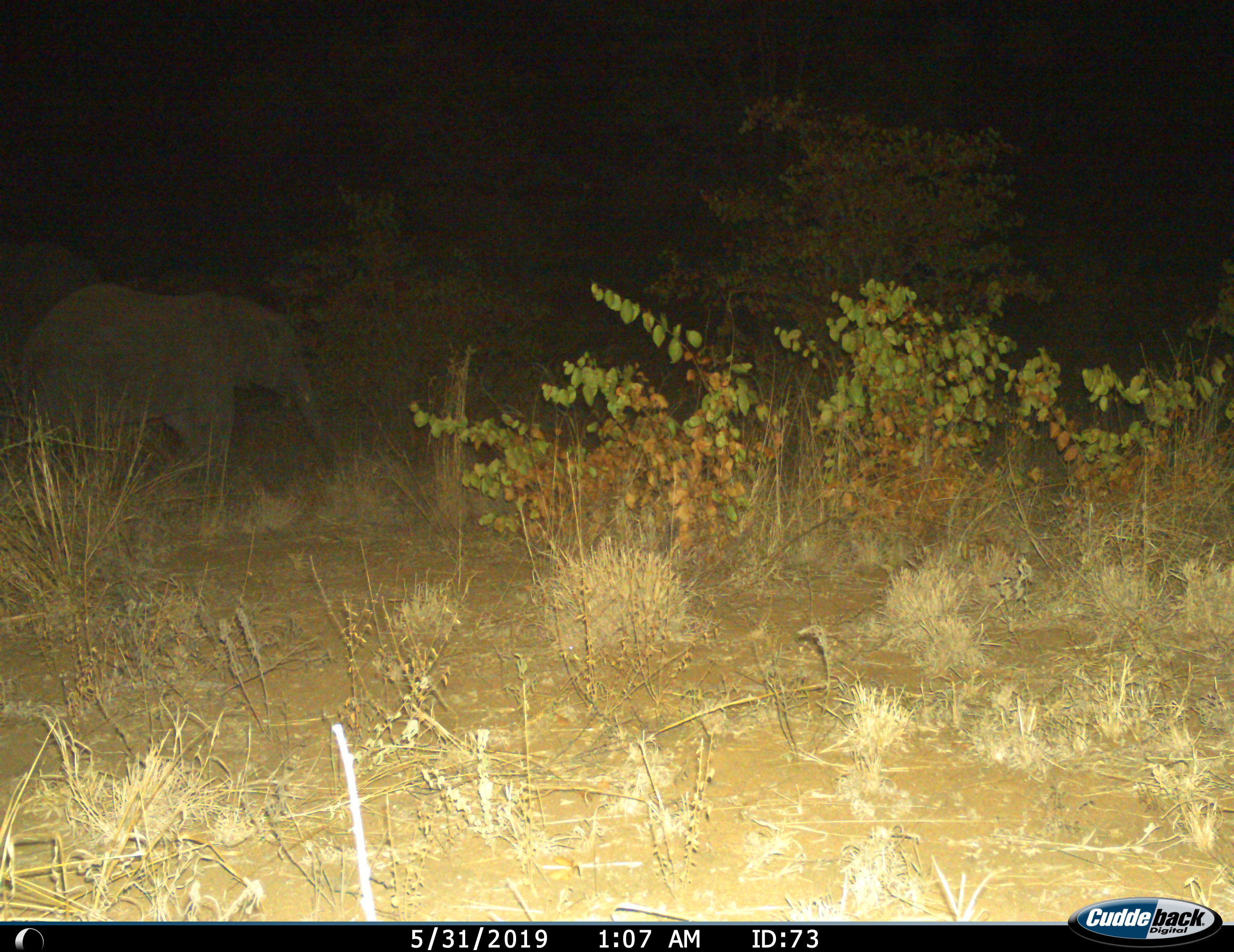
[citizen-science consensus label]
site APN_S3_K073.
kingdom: Animalia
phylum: Chordata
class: Mammalia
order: Proboscidea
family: Elephantidae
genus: Loxodonta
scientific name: Loxodonta africana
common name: african bush elephant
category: elephant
Elephant (african bush elephant) (Loxodonta africana), count 1. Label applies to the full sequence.